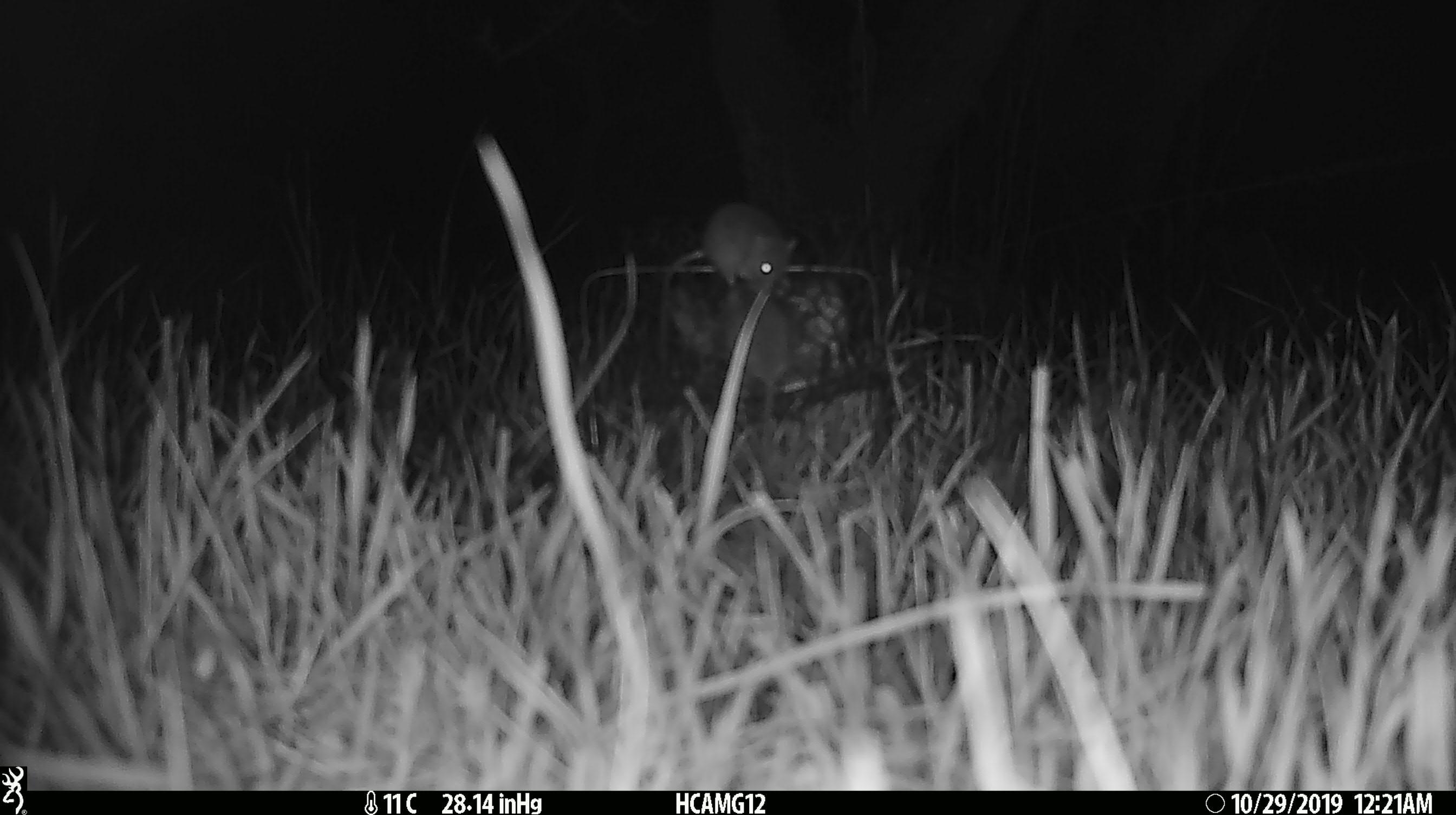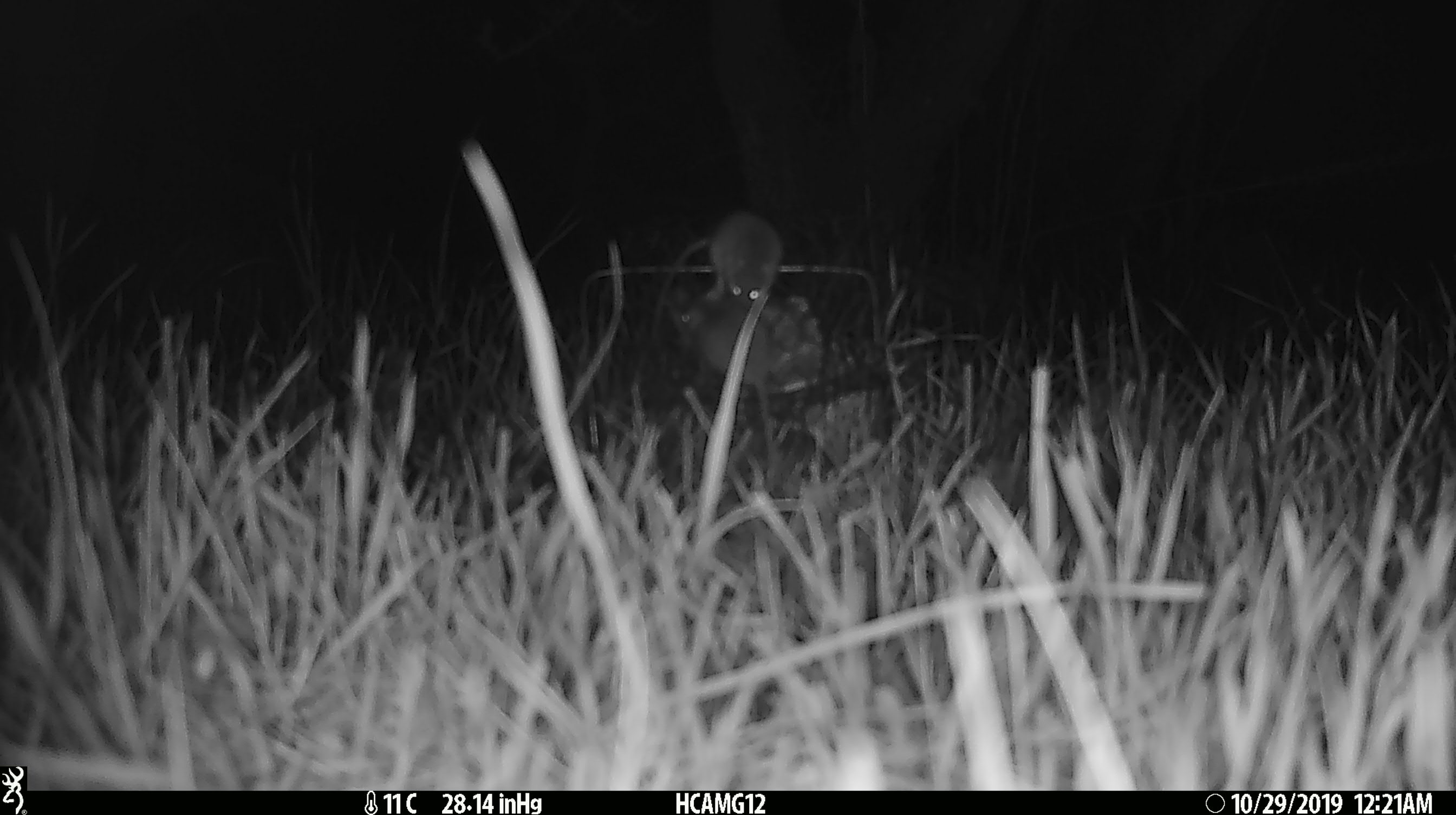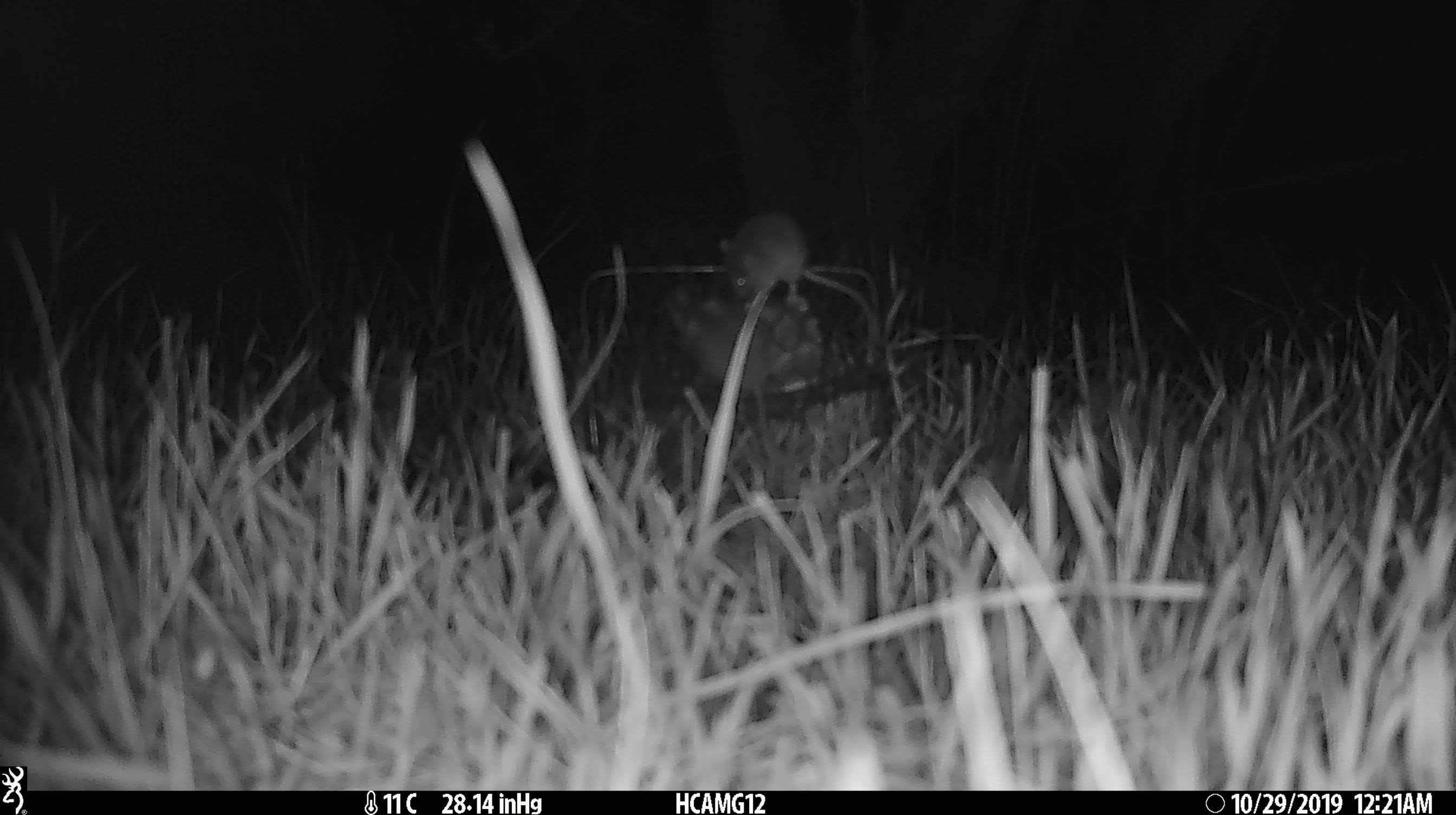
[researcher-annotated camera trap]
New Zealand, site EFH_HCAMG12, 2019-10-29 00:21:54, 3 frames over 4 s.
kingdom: Animalia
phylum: Chordata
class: Mammalia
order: Rodentia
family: Muridae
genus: Mus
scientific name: Mus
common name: mouse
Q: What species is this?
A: Mouse (Mus).